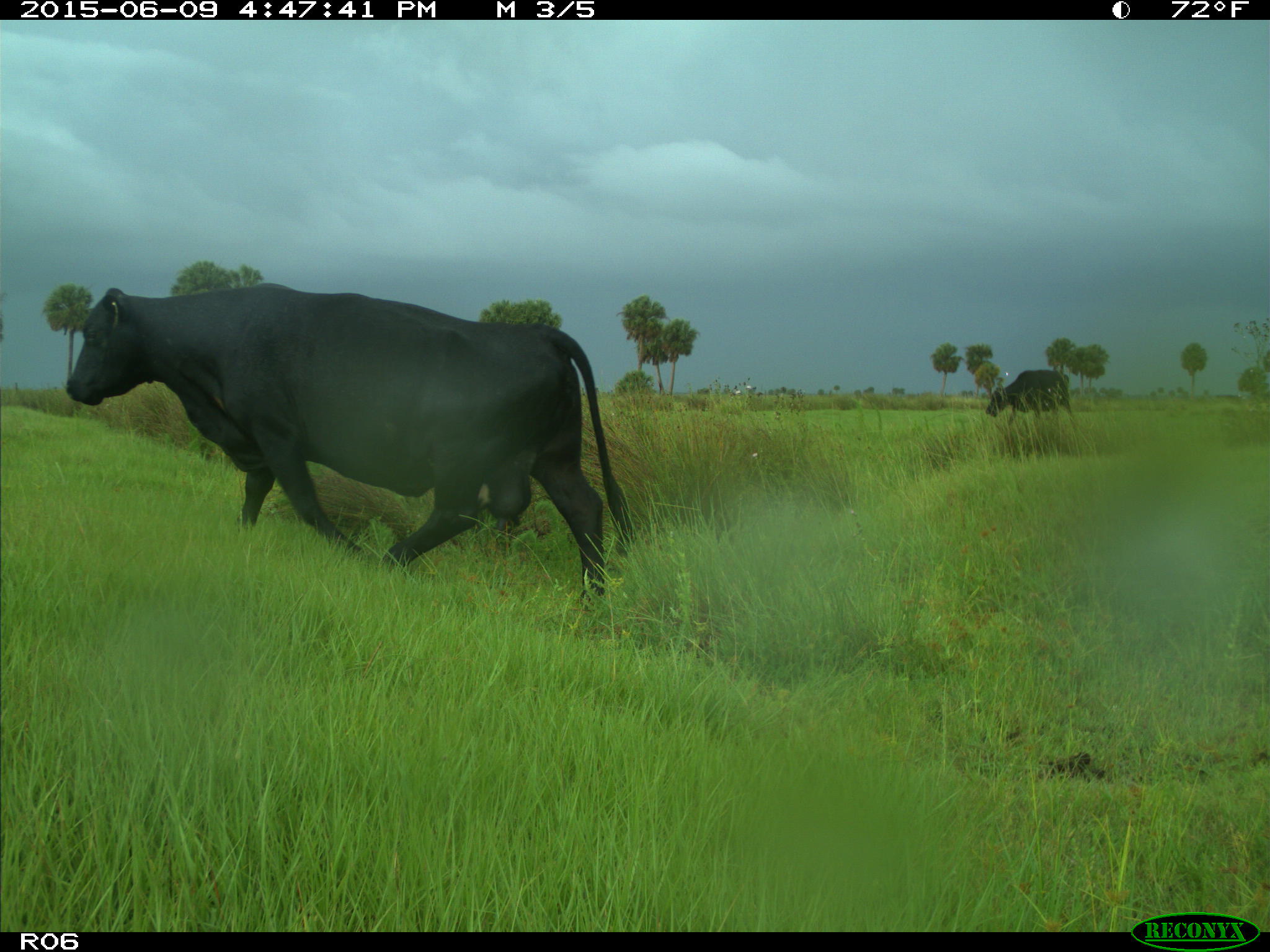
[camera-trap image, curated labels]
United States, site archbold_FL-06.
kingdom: Animalia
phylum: Chordata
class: Mammalia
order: Artiodactyla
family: Bovidae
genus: Bos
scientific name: Bos taurus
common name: domestic cow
Bos taurus (domestic cow).